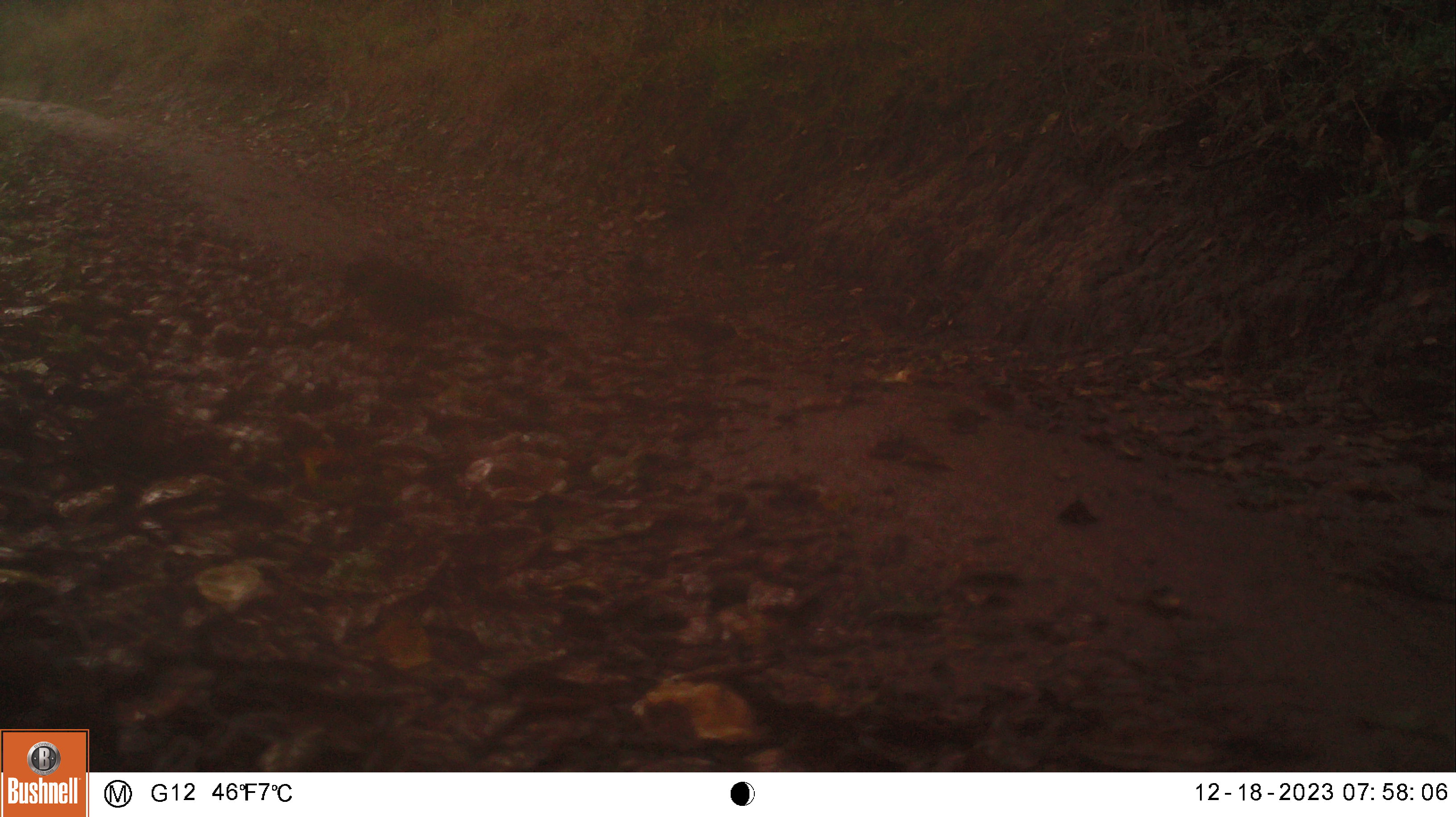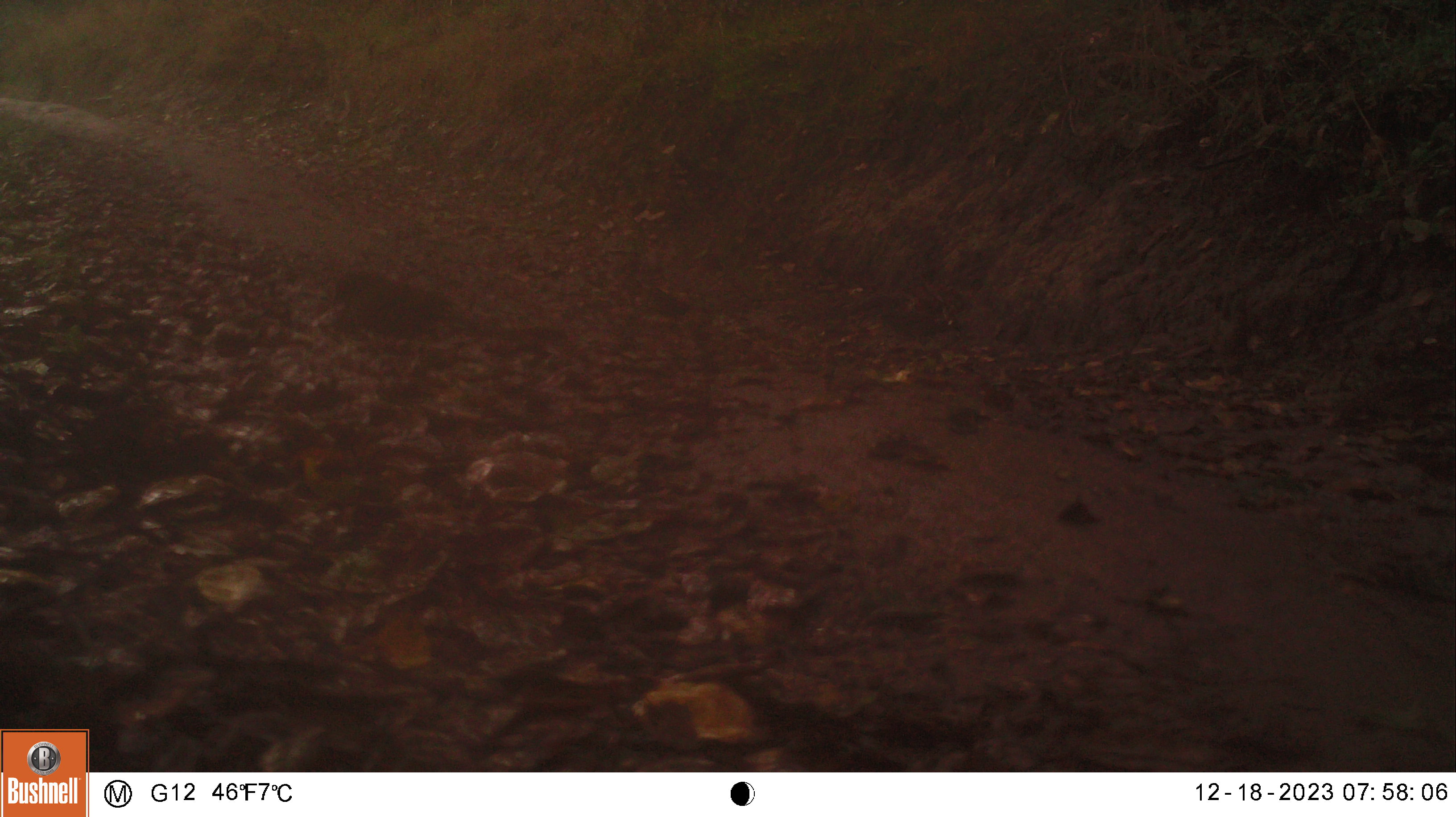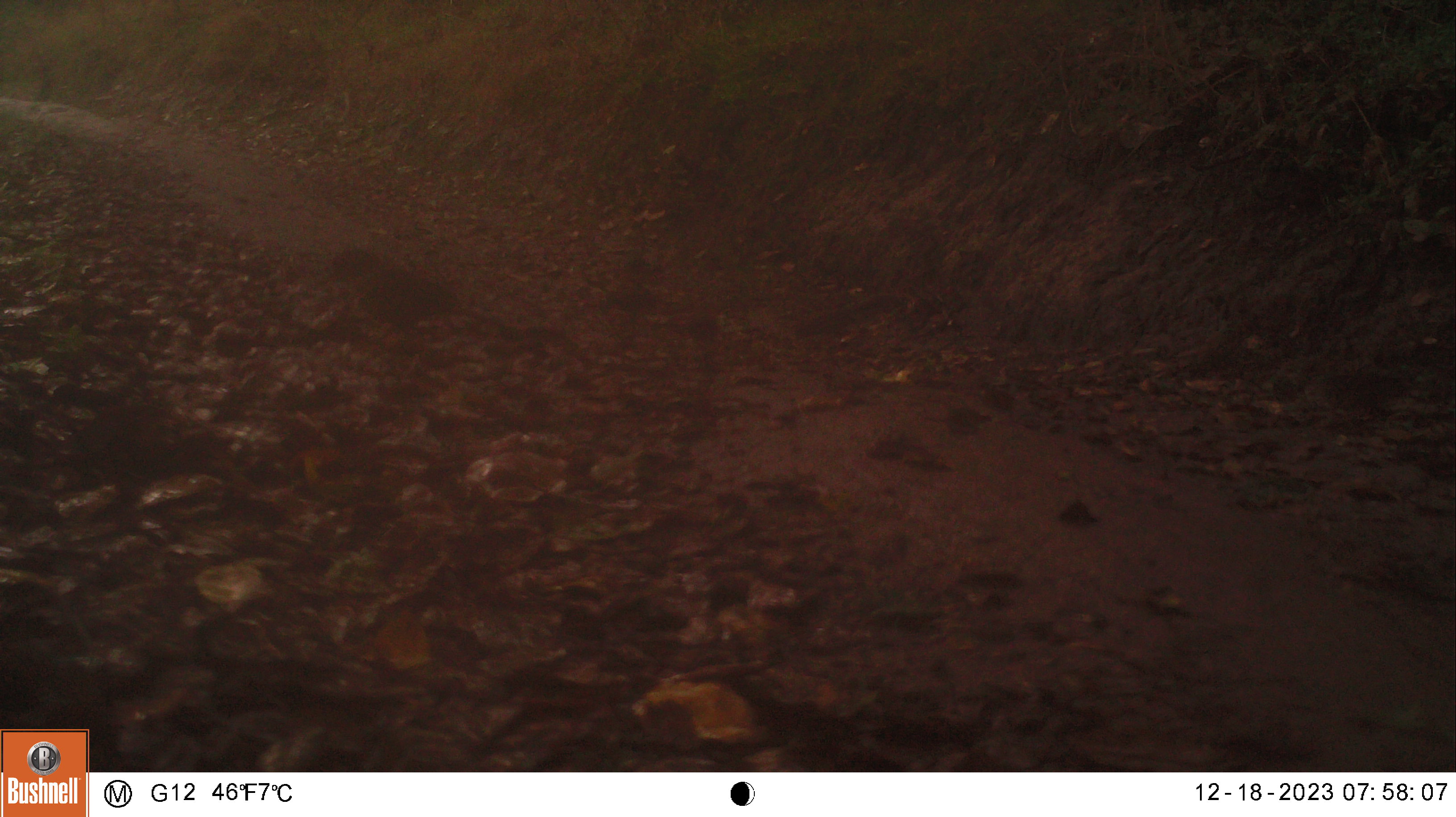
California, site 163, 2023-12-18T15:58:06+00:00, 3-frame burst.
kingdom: Animalia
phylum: Chordata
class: Aves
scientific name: Aves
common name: bird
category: unknown bird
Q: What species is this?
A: Unknown bird (bird) (Aves).